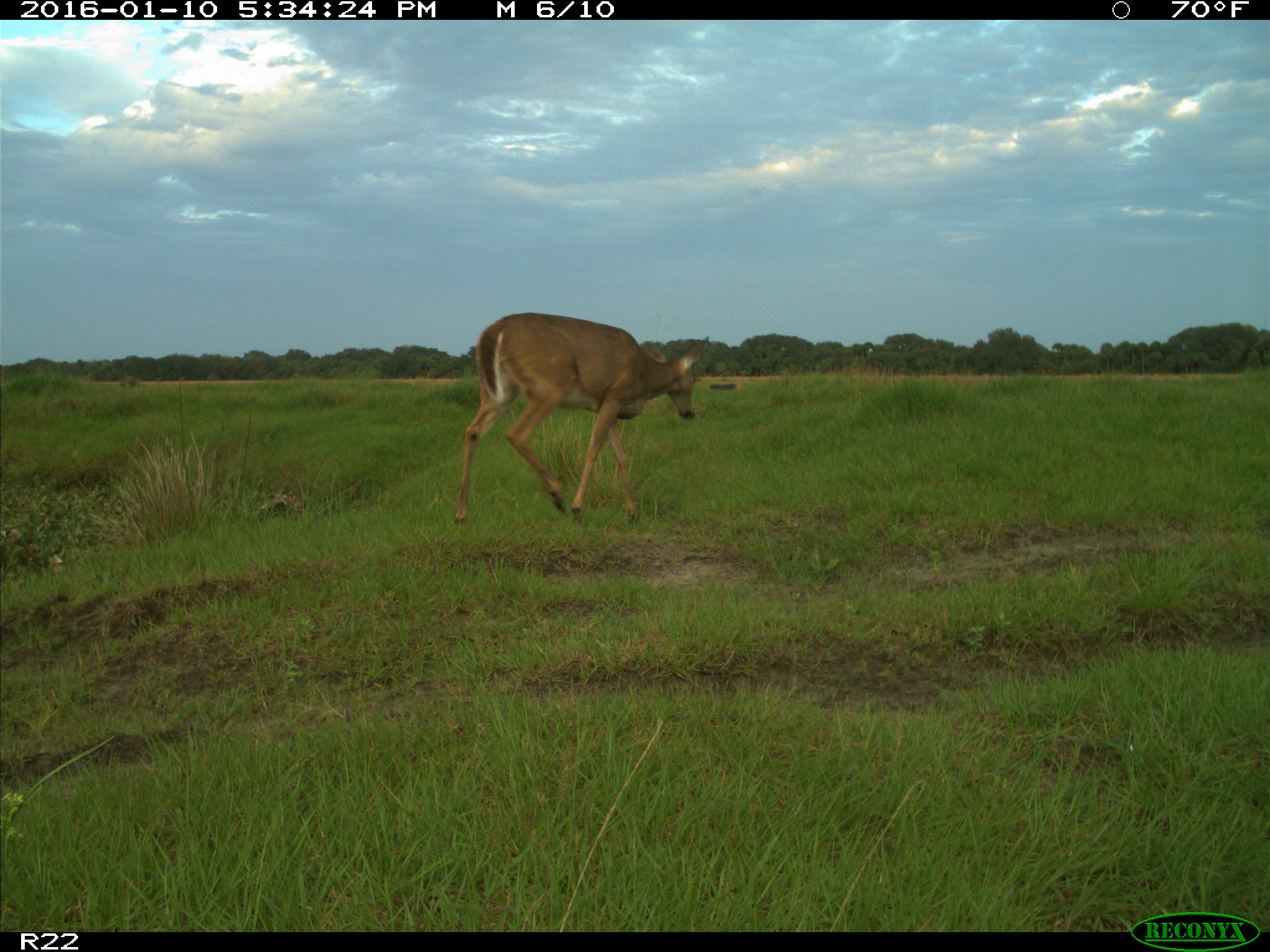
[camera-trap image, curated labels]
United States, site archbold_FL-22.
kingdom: Animalia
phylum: Chordata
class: Mammalia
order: Artiodactyla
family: Cervidae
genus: Odocoileus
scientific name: Odocoileus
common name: deer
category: unidentified deer